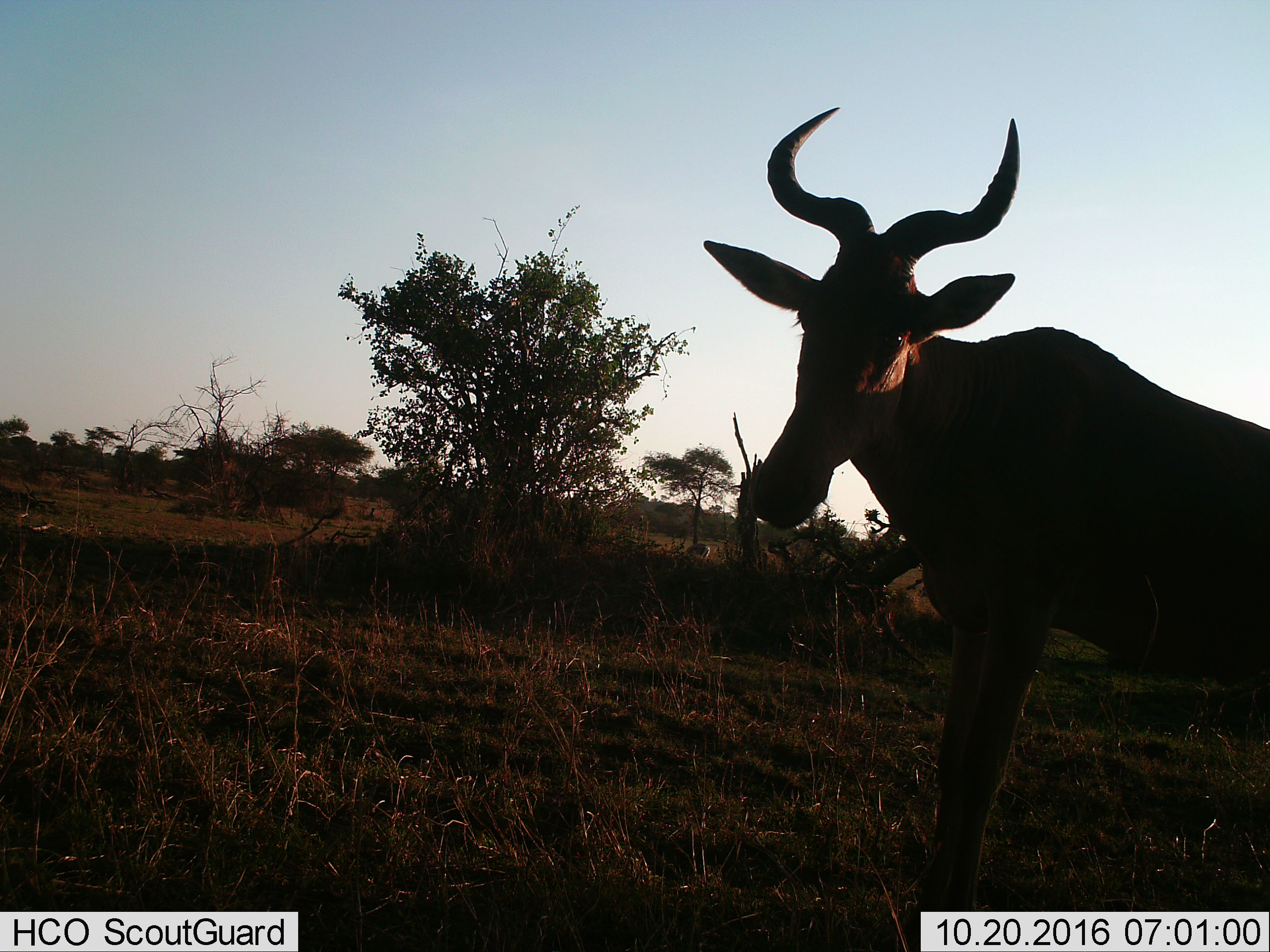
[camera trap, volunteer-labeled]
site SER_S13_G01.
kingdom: Animalia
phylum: Chordata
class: Mammalia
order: Artiodactyla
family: Bovidae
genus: Alcelaphus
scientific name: Alcelaphus buselaphus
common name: hartebeest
Hartebeest (Alcelaphus buselaphus), count 1. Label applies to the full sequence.